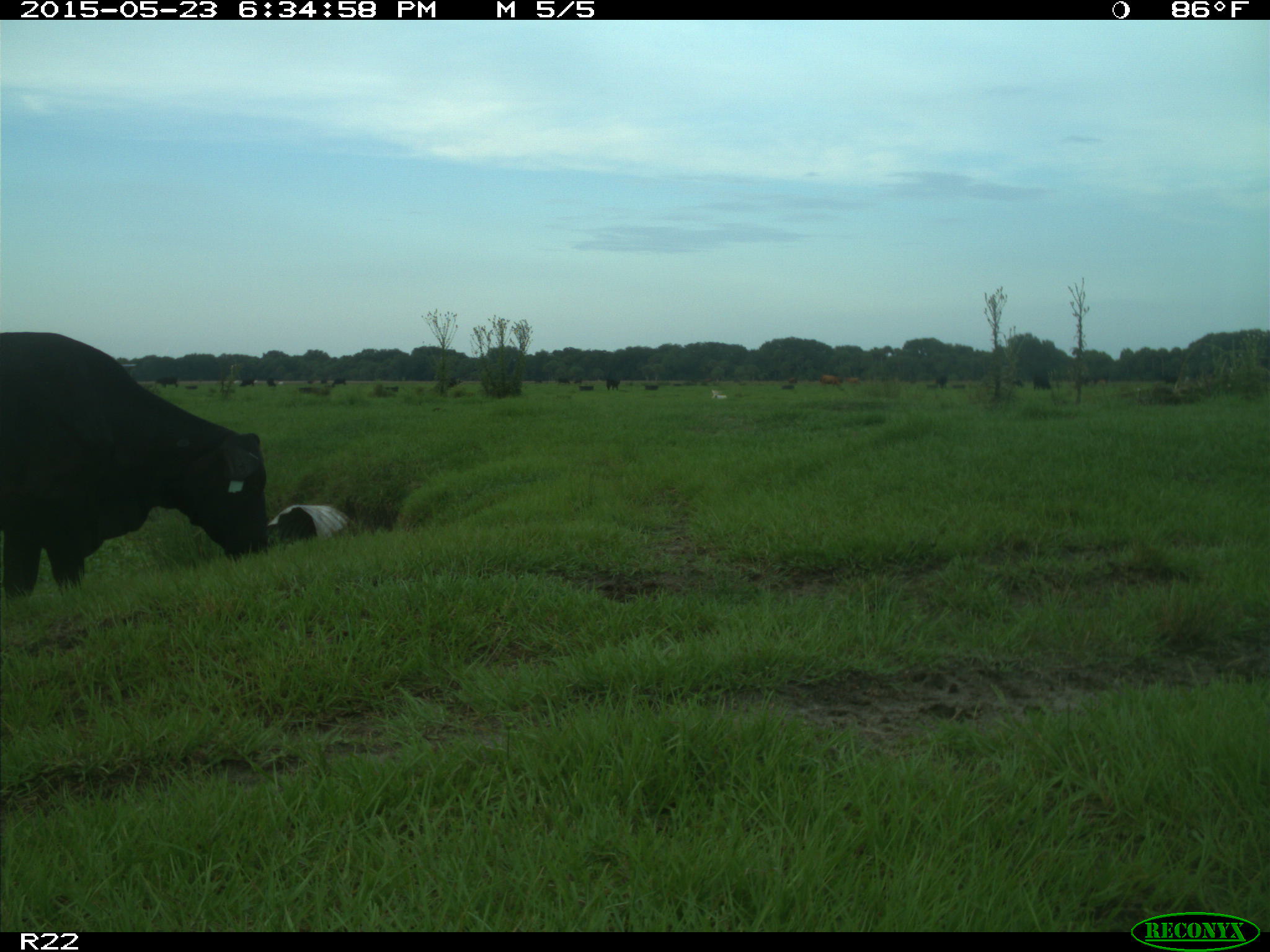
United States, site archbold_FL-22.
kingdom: Animalia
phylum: Chordata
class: Mammalia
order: Artiodactyla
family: Bovidae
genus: Bos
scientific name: Bos taurus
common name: domestic cow